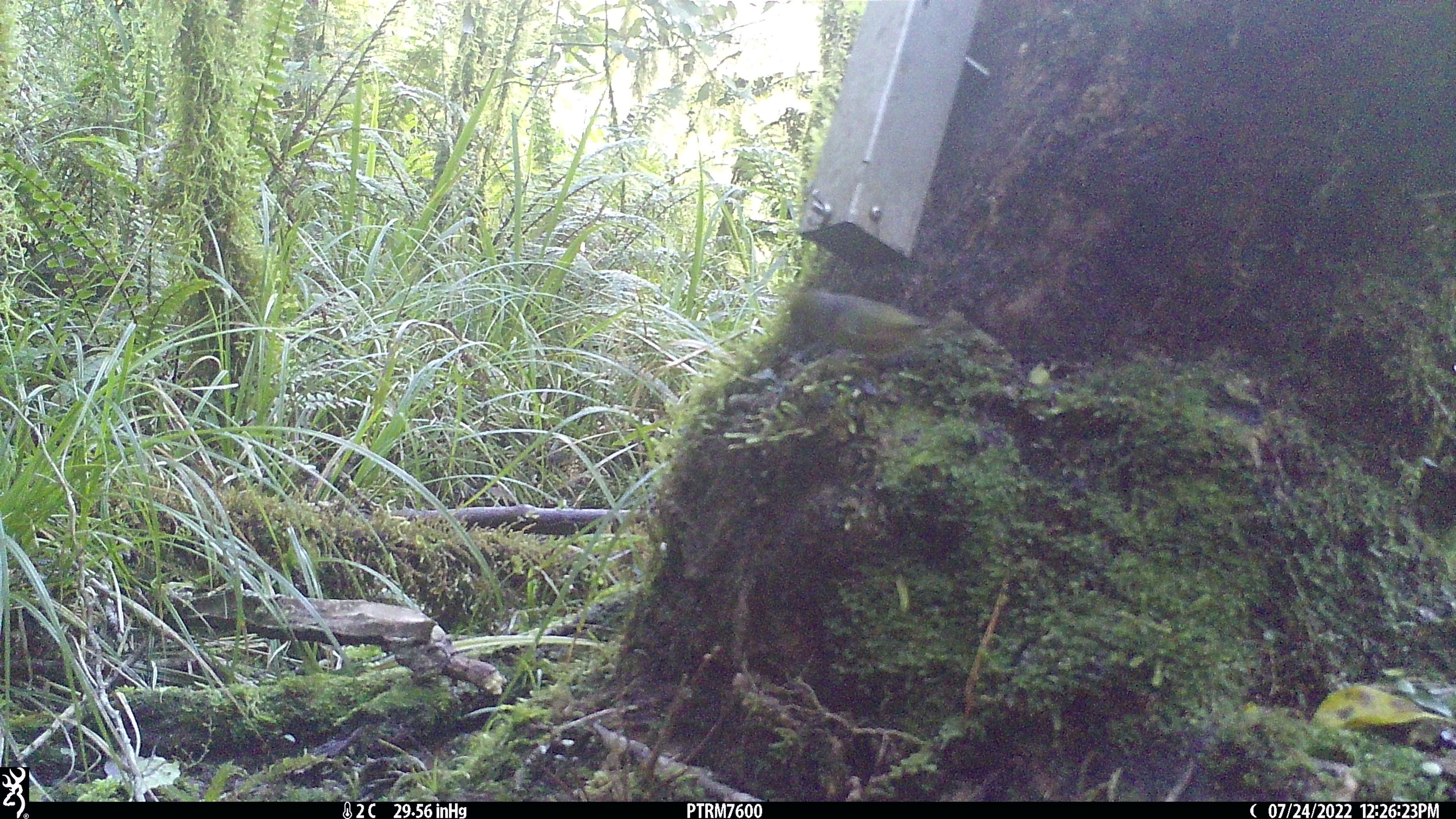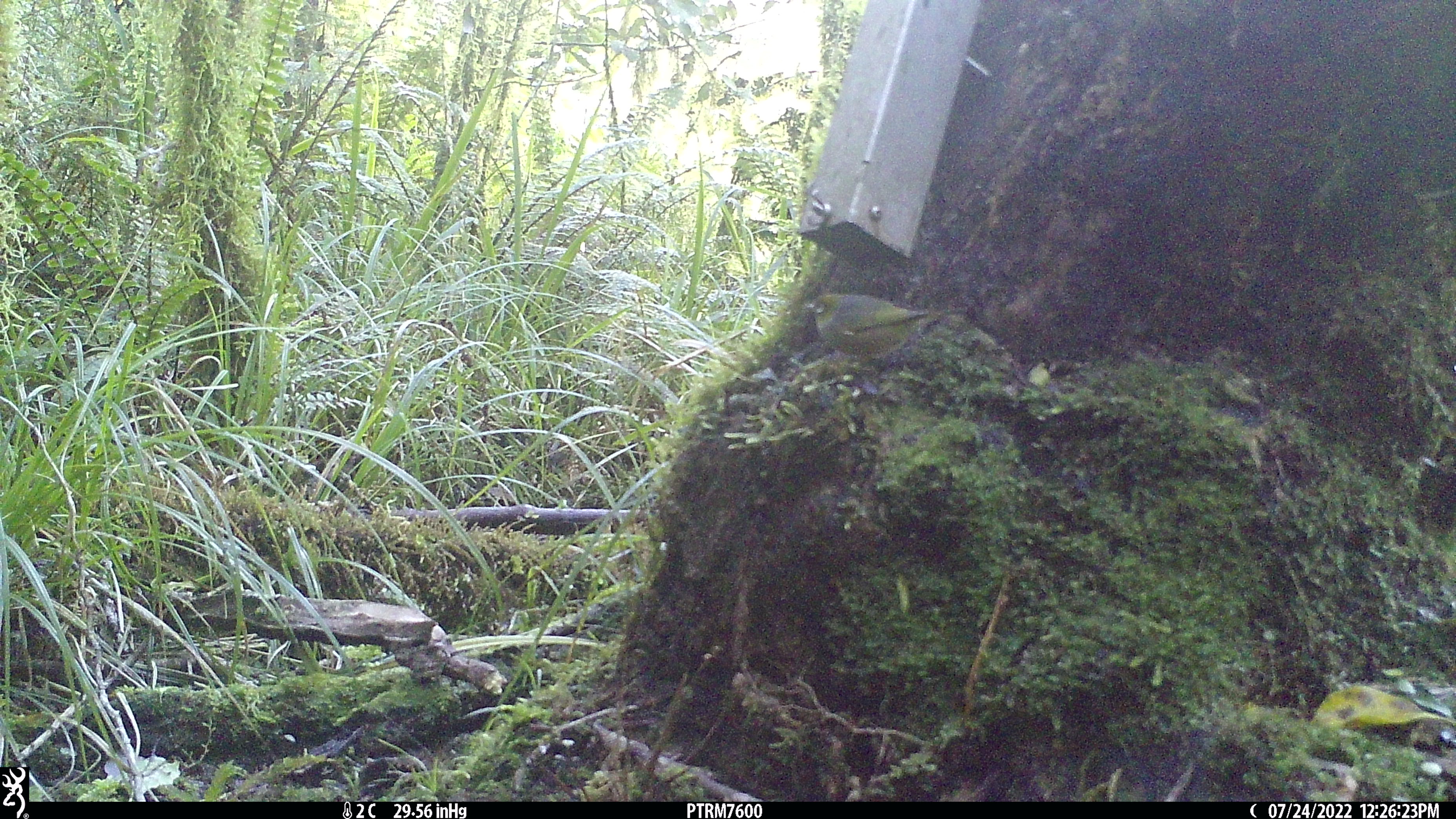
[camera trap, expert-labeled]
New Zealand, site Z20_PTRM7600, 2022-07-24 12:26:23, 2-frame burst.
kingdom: Animalia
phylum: Chordata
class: Aves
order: Passeriformes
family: Zosteropidae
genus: Zosterops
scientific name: Zosterops lateralis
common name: silvereye